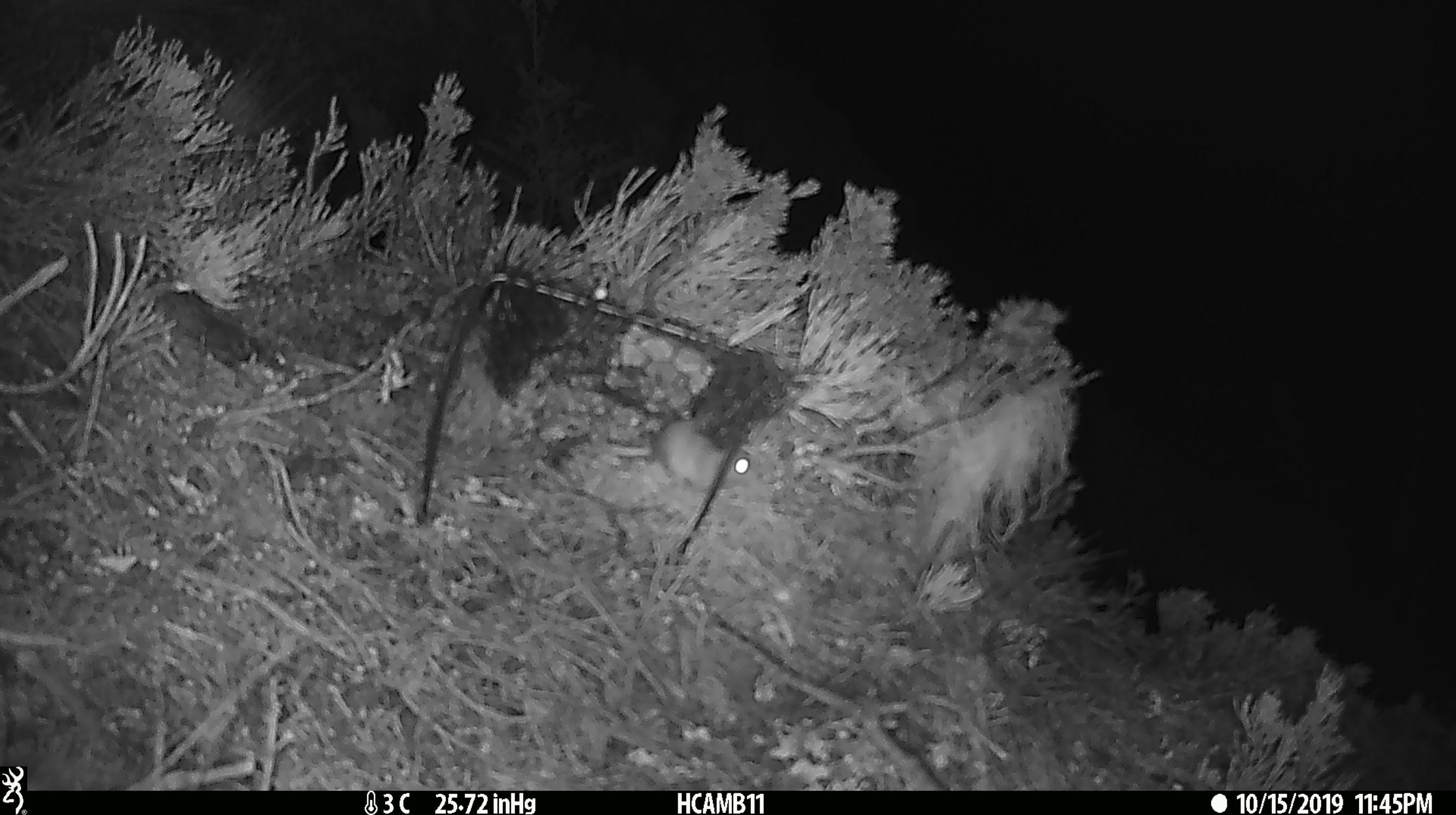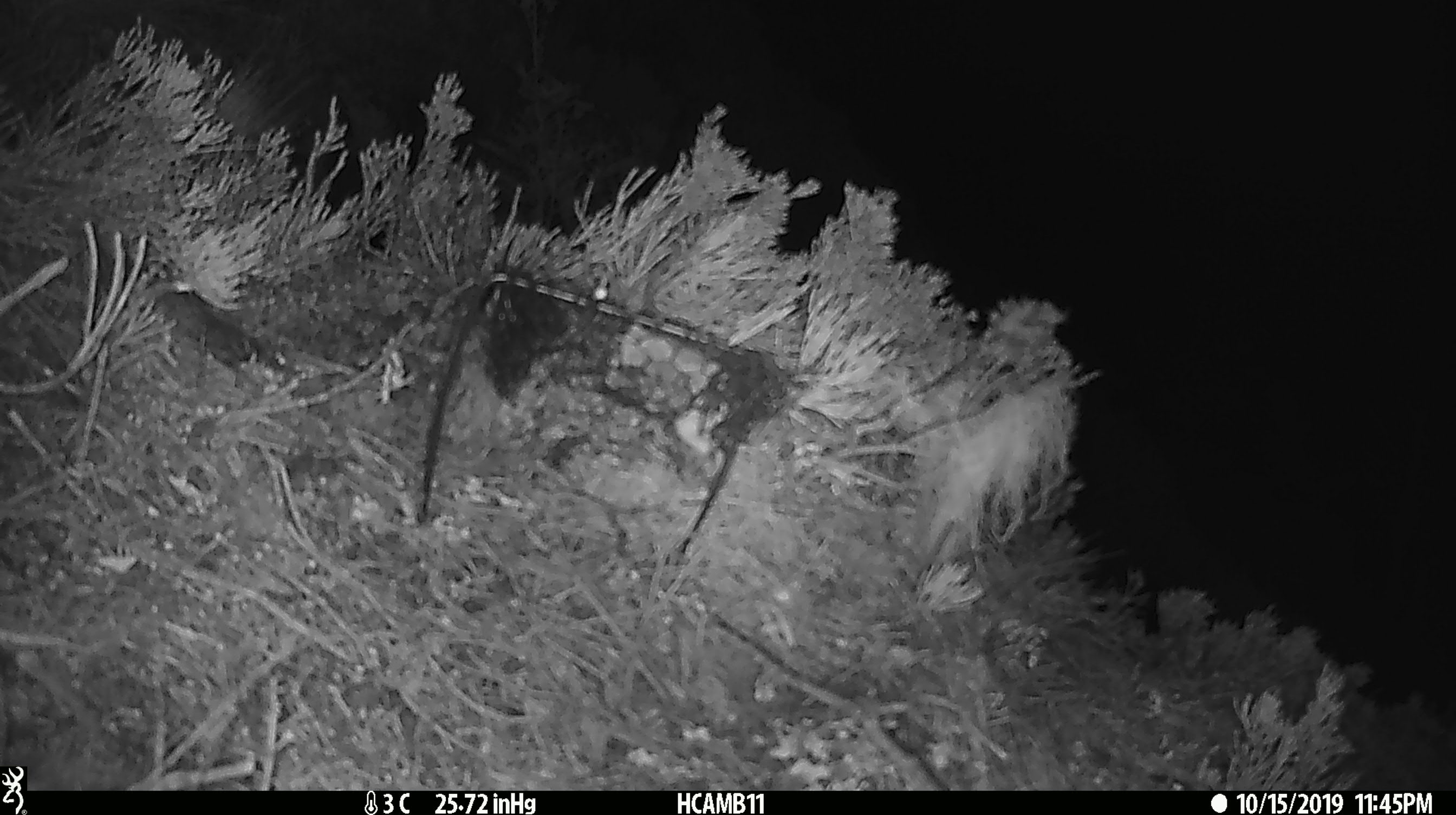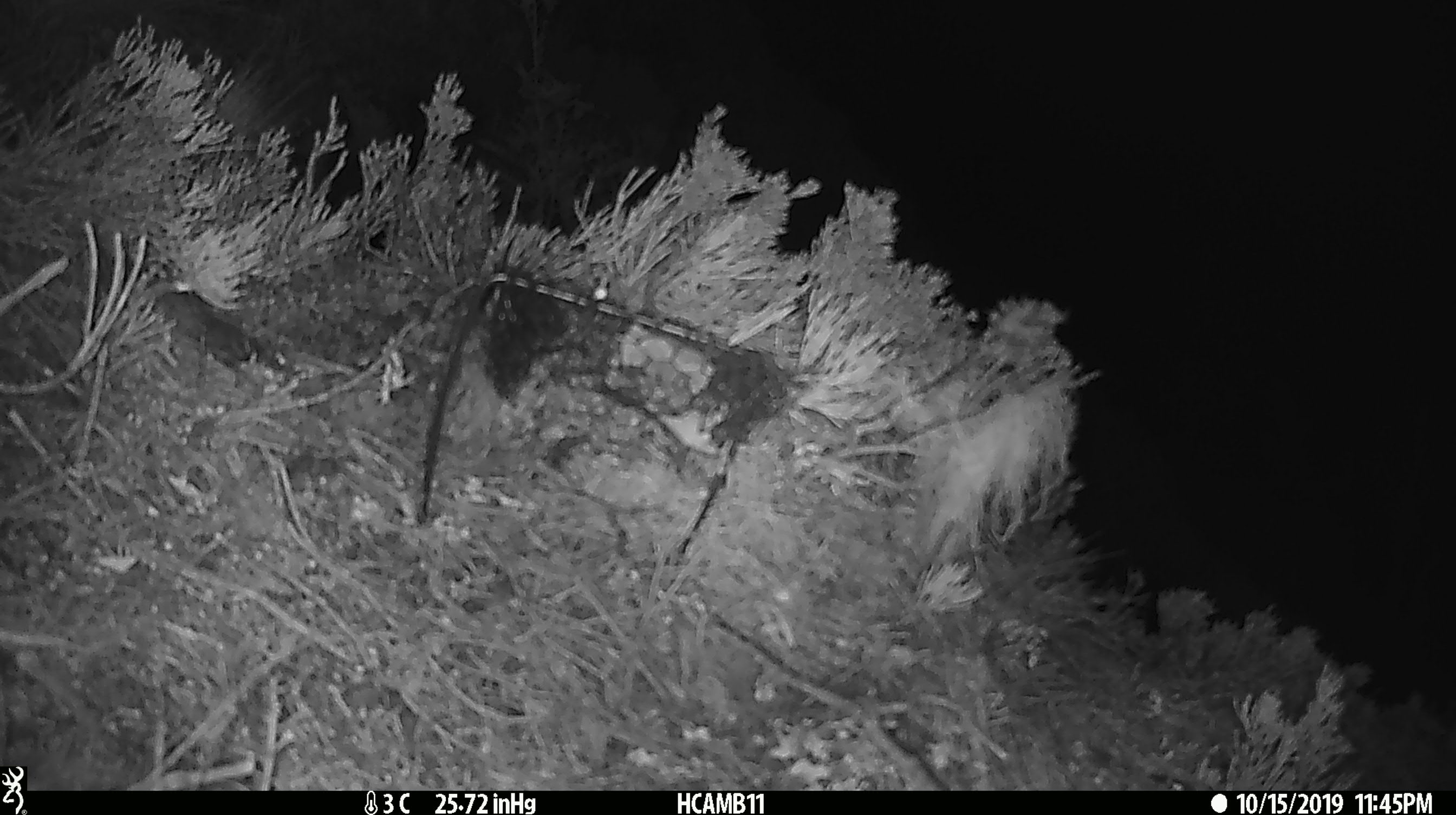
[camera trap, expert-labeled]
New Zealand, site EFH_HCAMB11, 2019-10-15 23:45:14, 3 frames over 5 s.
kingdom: Animalia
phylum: Chordata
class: Mammalia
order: Rodentia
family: Muridae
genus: Mus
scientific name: Mus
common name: mouse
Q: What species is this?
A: Mouse (Mus).